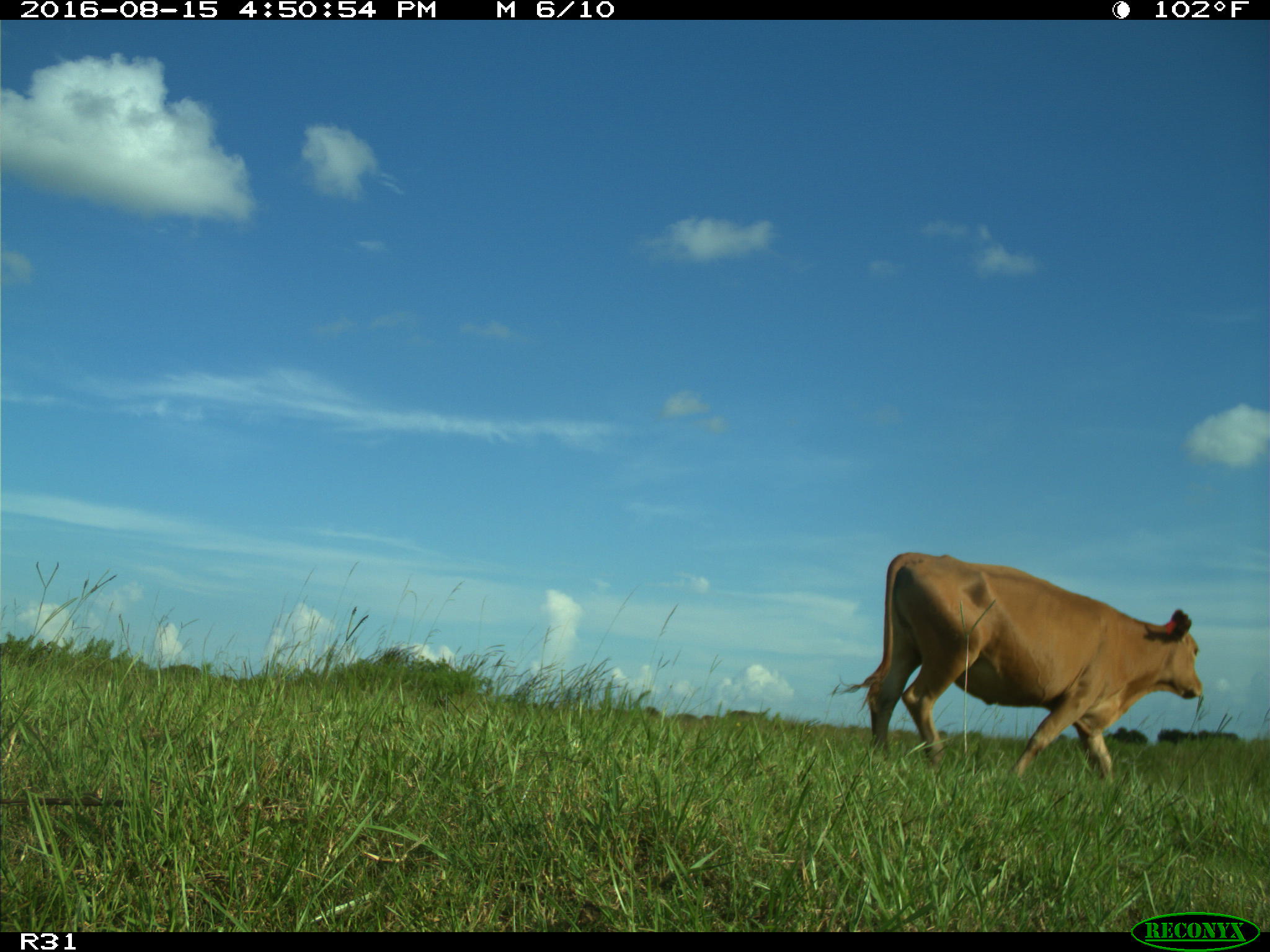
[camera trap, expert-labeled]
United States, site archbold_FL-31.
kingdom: Animalia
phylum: Chordata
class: Mammalia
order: Artiodactyla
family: Bovidae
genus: Bos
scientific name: Bos taurus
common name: domestic cow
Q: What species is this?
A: Bos taurus (domestic cow).